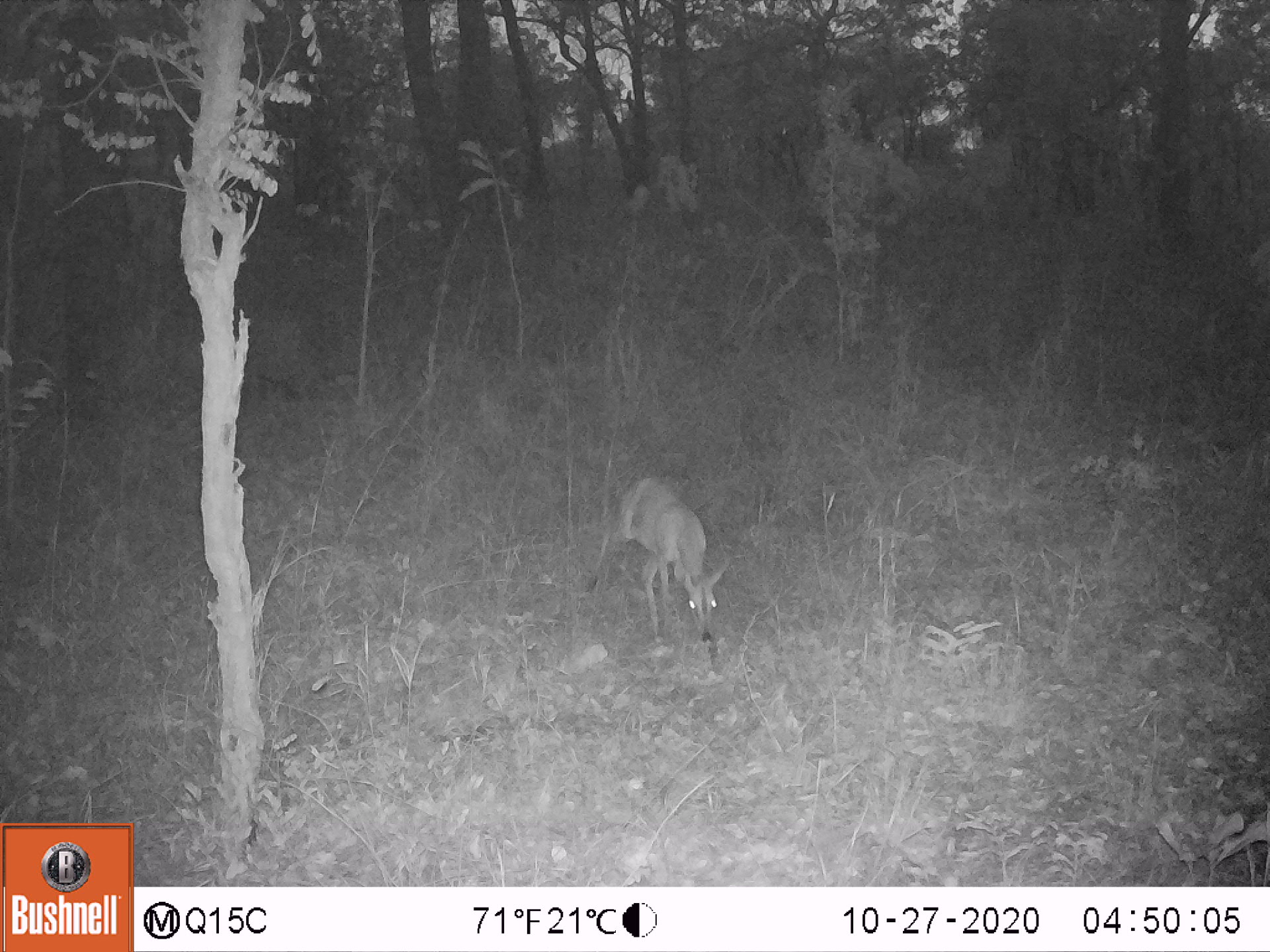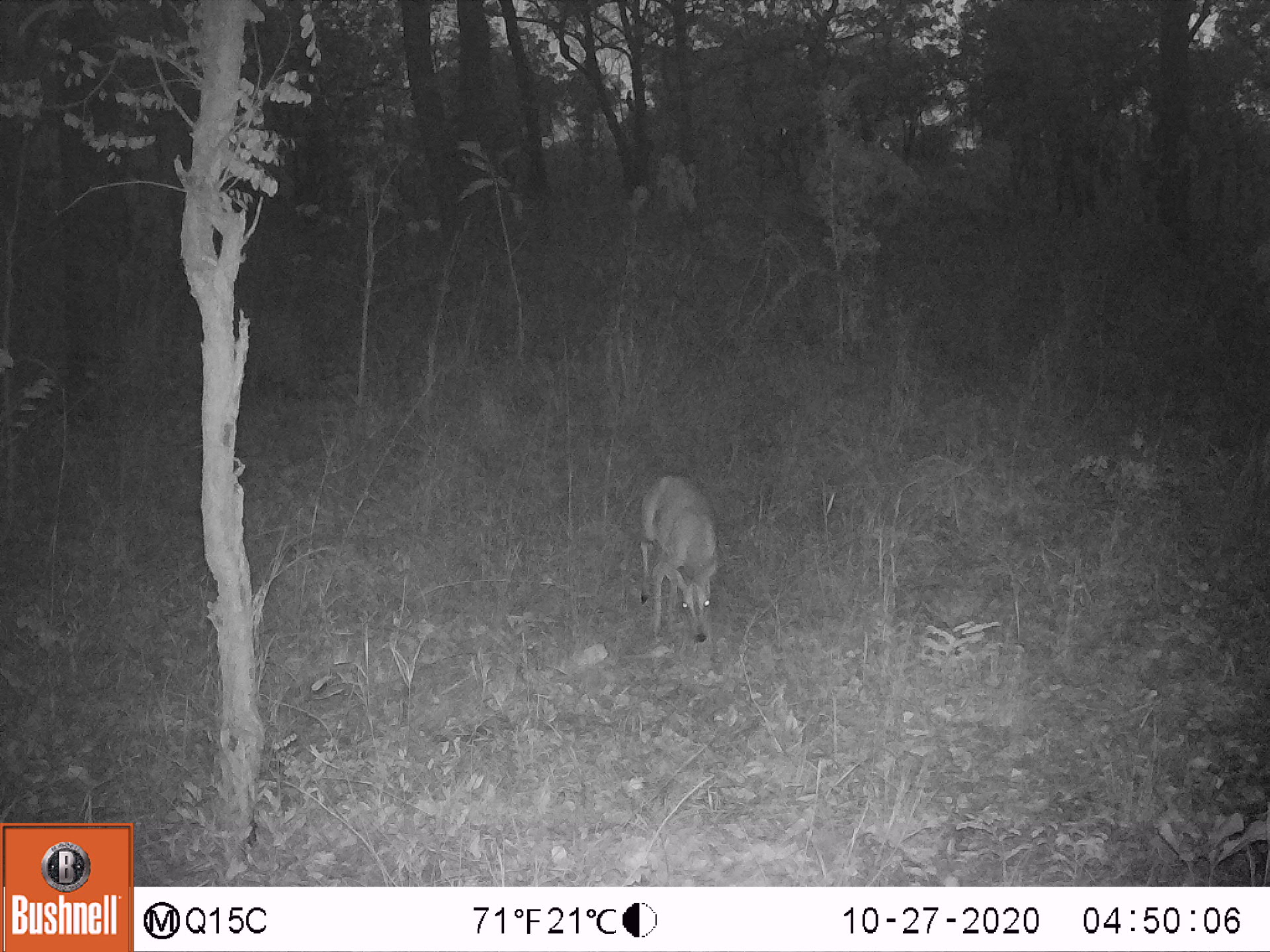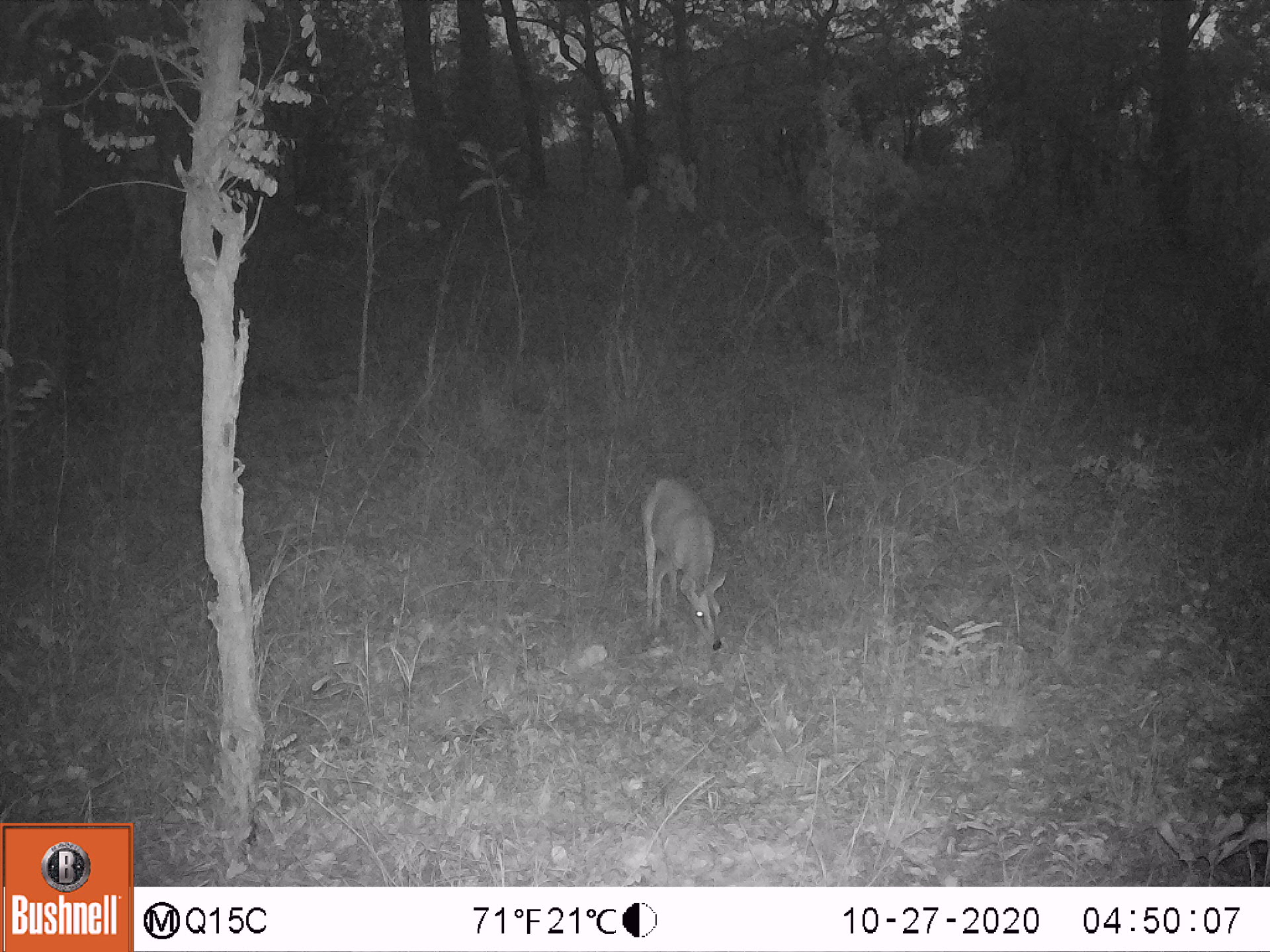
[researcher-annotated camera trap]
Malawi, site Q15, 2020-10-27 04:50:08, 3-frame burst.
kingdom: Animalia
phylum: Chordata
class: Mammalia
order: Artiodactyla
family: Bovidae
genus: Sylvicapra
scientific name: Sylvicapra grimmia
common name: common duiker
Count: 1.